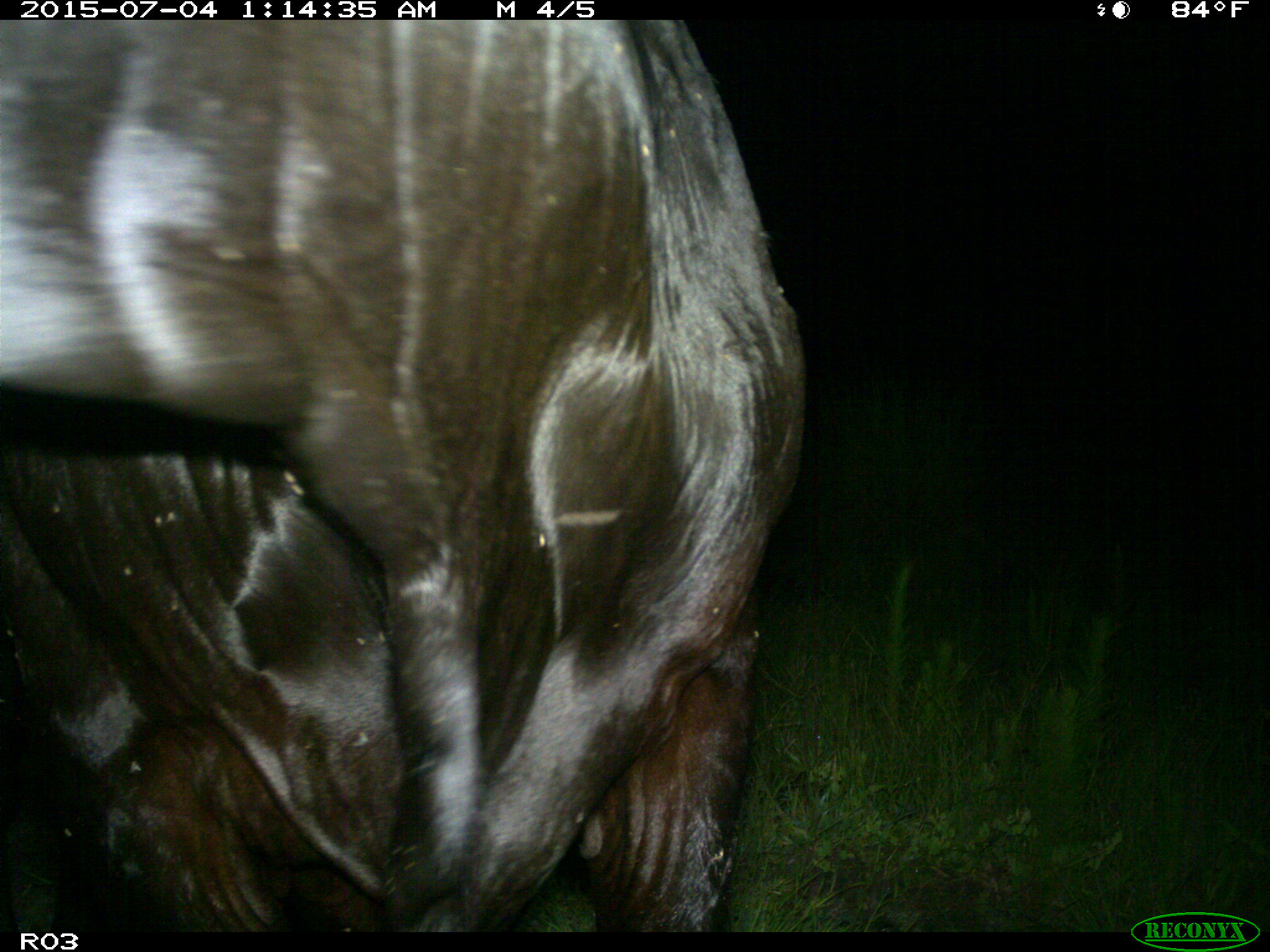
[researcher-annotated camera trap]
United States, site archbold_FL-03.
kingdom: Animalia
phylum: Chordata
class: Mammalia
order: Artiodactyla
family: Bovidae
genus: Bos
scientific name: Bos taurus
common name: domestic cow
Bos taurus (domestic cow).